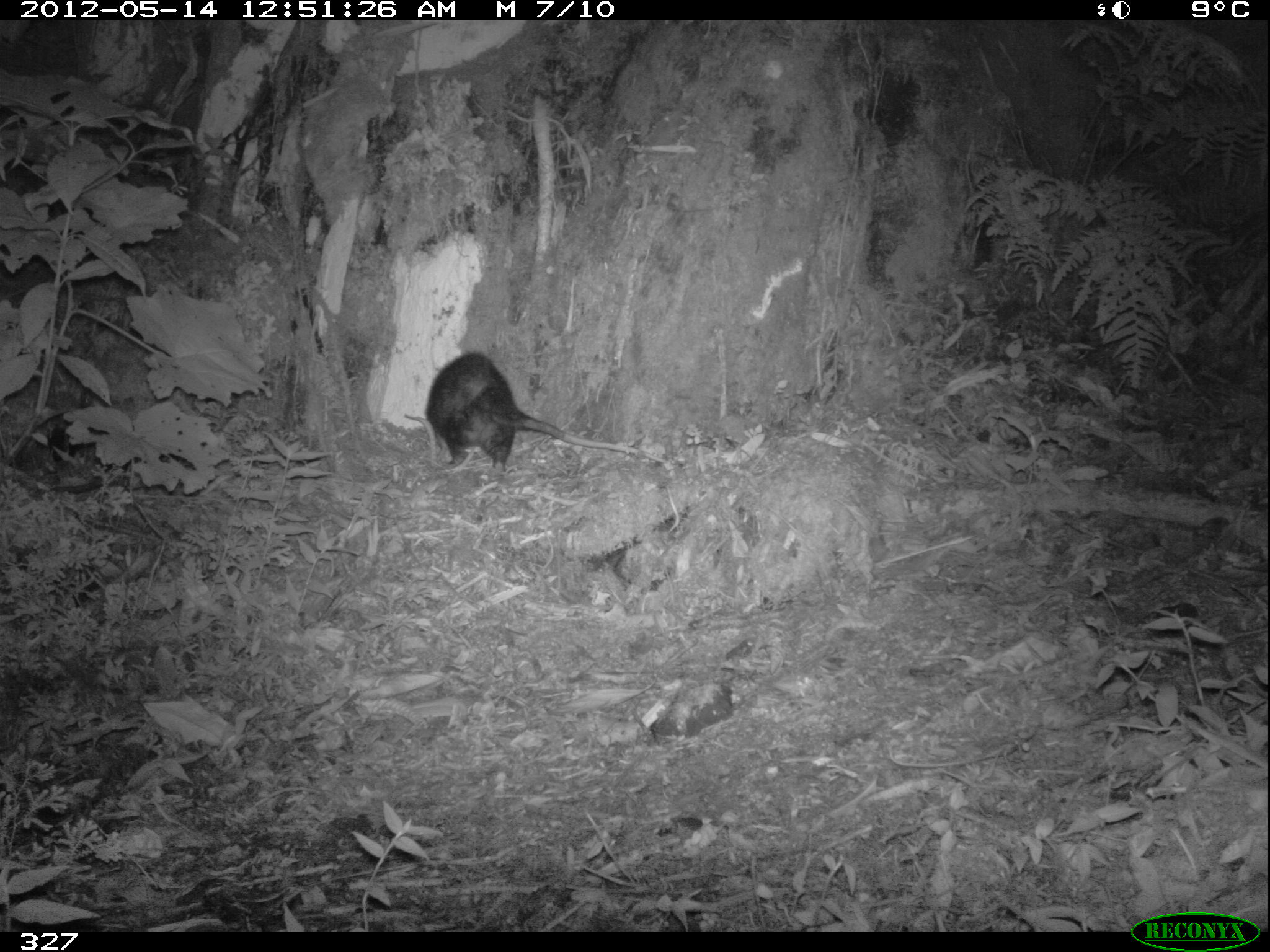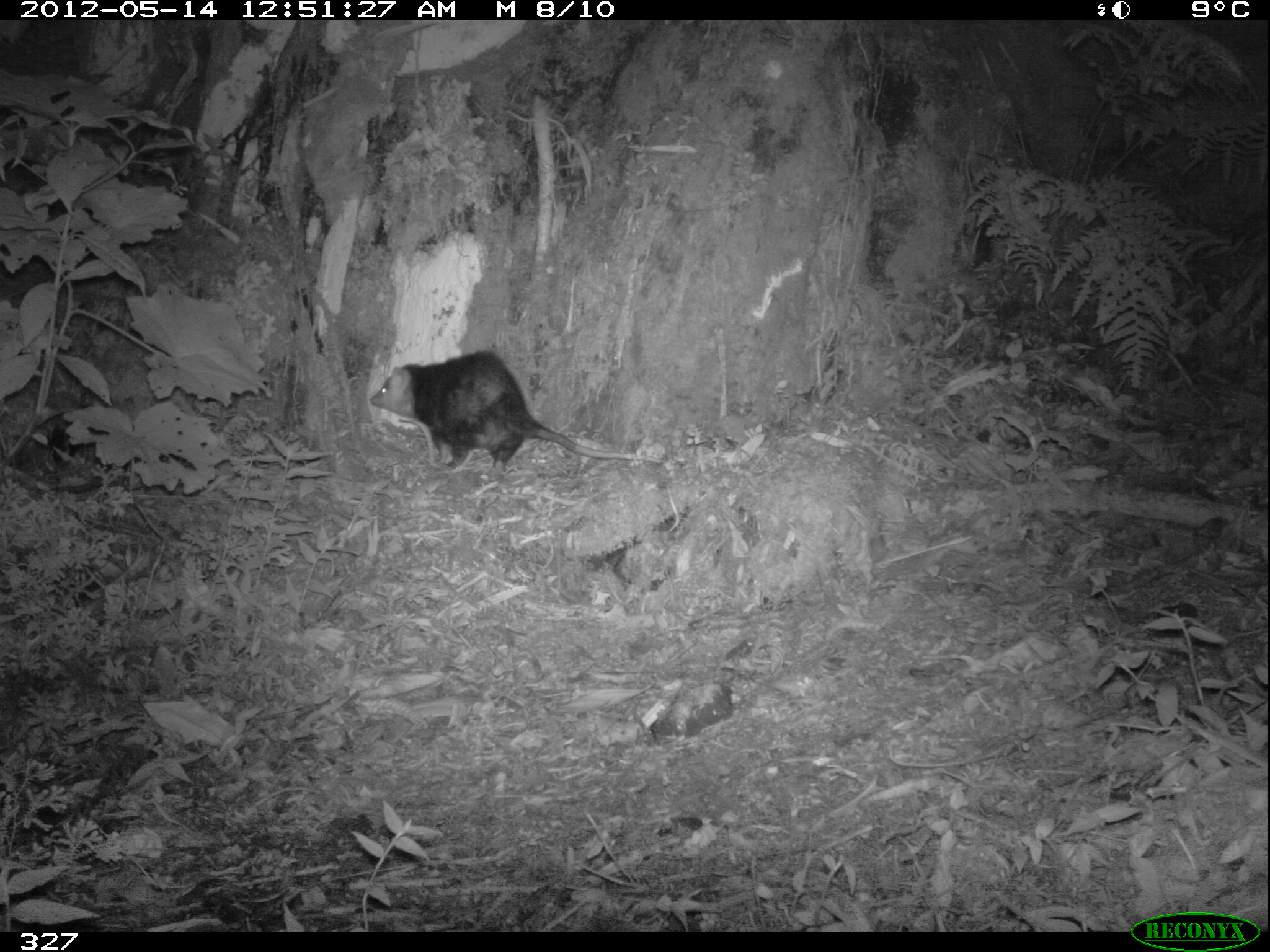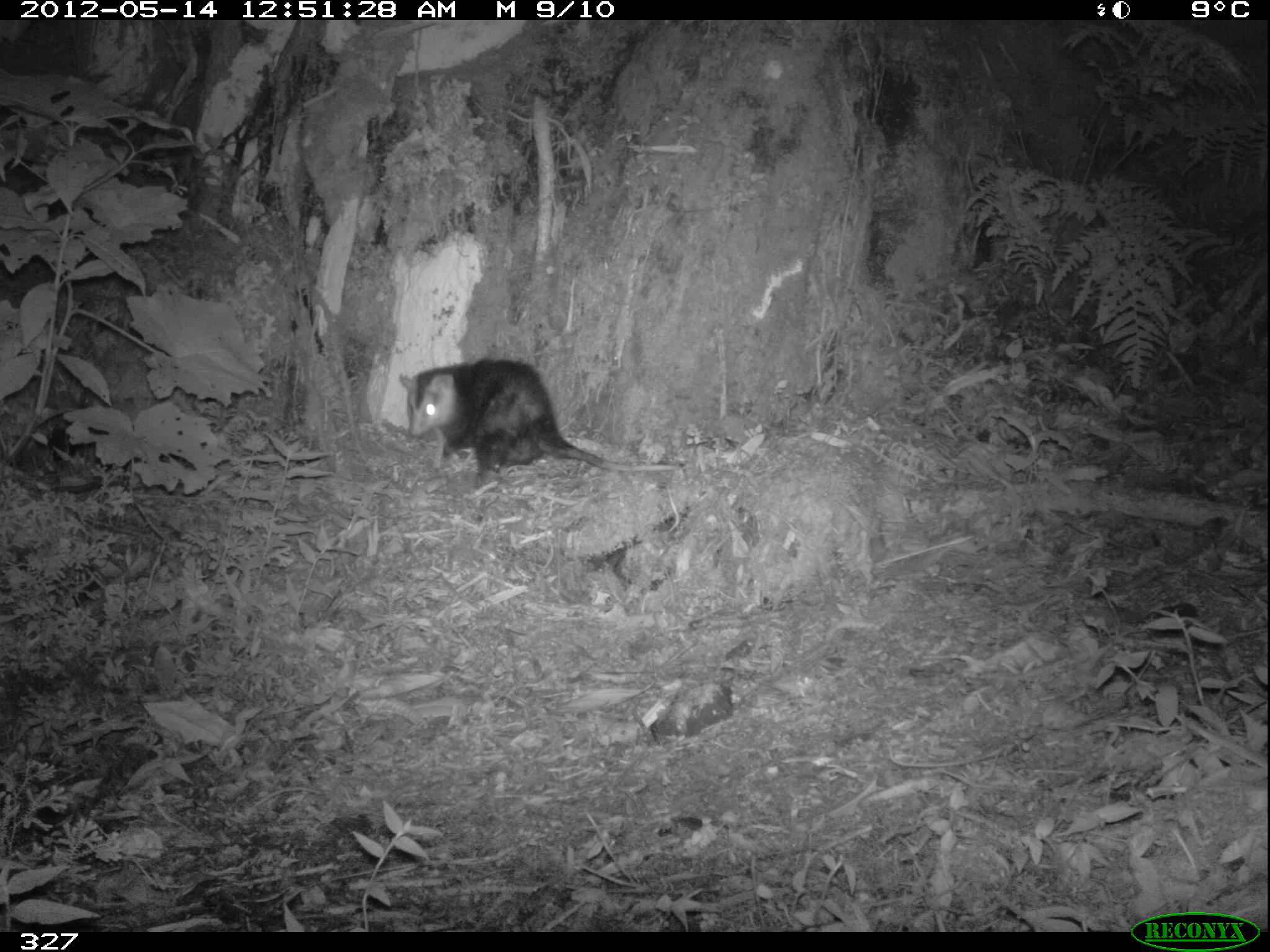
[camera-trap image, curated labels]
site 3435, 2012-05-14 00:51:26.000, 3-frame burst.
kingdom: Animalia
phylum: Chordata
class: Mammalia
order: Didelphimorphia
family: Didelphidae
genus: Didelphis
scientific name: Didelphis pernigra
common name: andean white-eared opossum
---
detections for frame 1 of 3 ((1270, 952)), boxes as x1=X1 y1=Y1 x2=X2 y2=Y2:
didelphis pernigra: x1=424 y1=350 x2=668 y2=473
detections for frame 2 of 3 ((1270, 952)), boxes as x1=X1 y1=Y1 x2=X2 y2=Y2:
didelphis pernigra: x1=365 y1=350 x2=666 y2=478